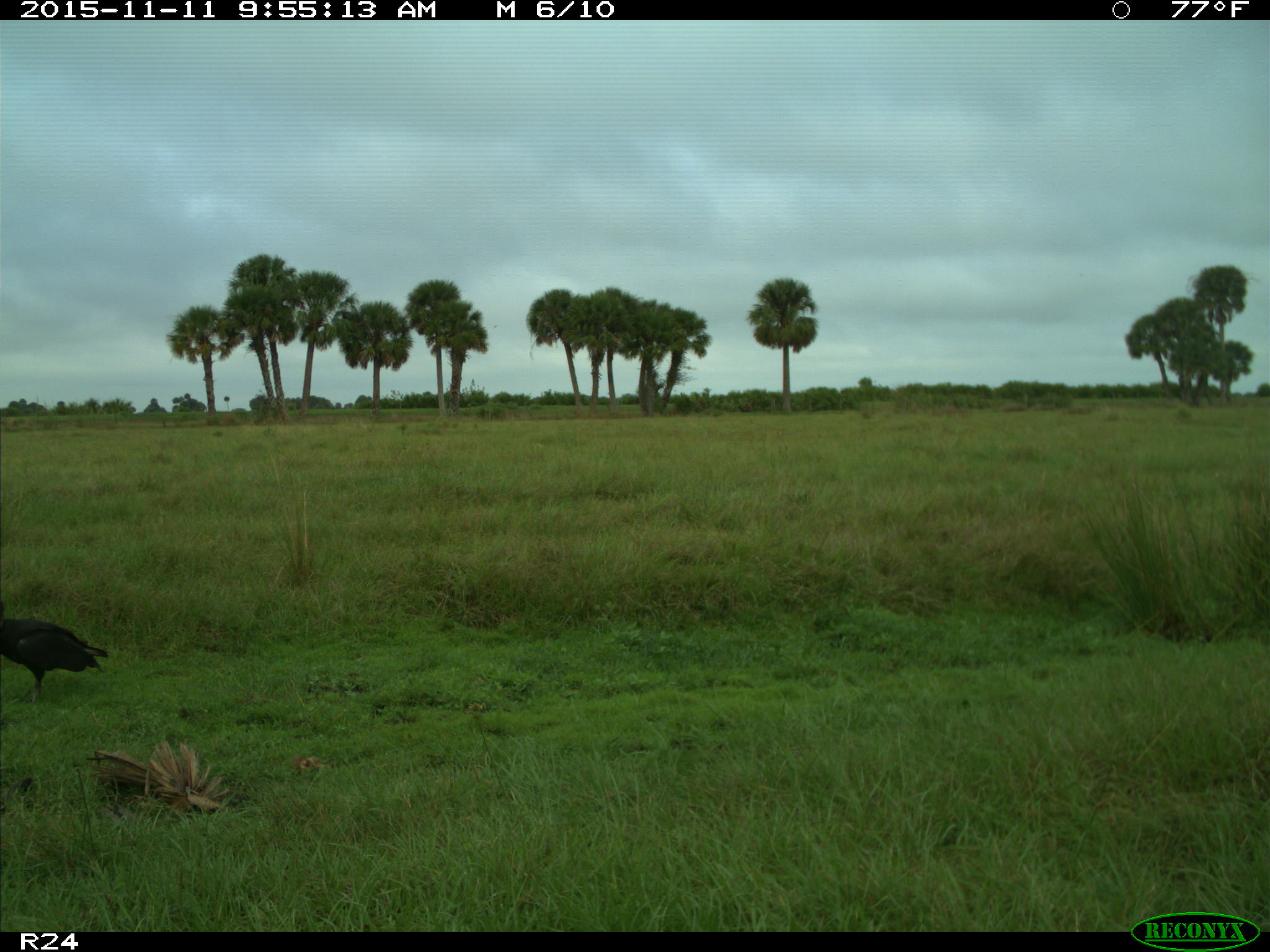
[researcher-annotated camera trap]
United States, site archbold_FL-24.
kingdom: Animalia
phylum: Chordata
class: Aves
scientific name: Aves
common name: birds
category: unidentified bird